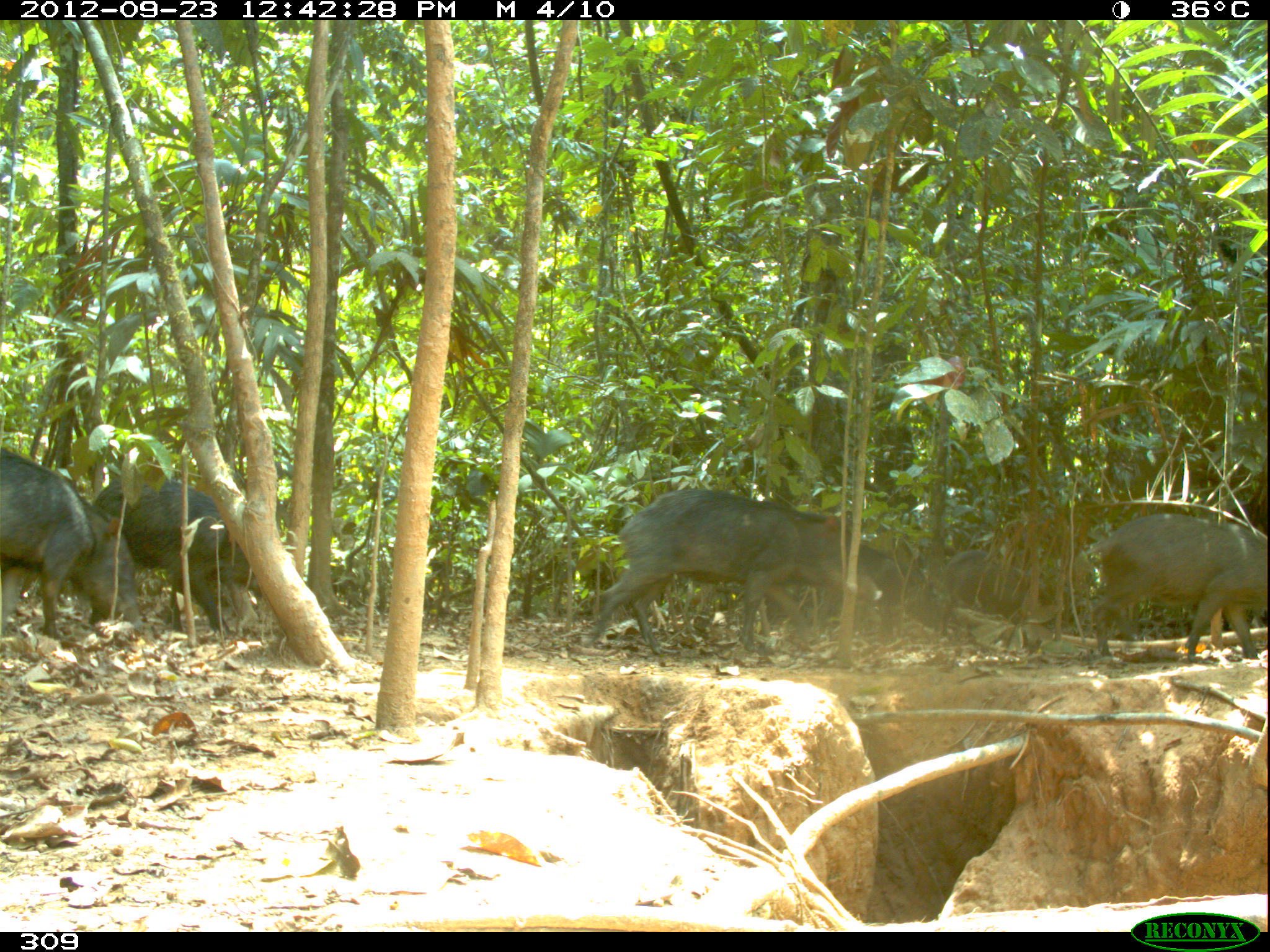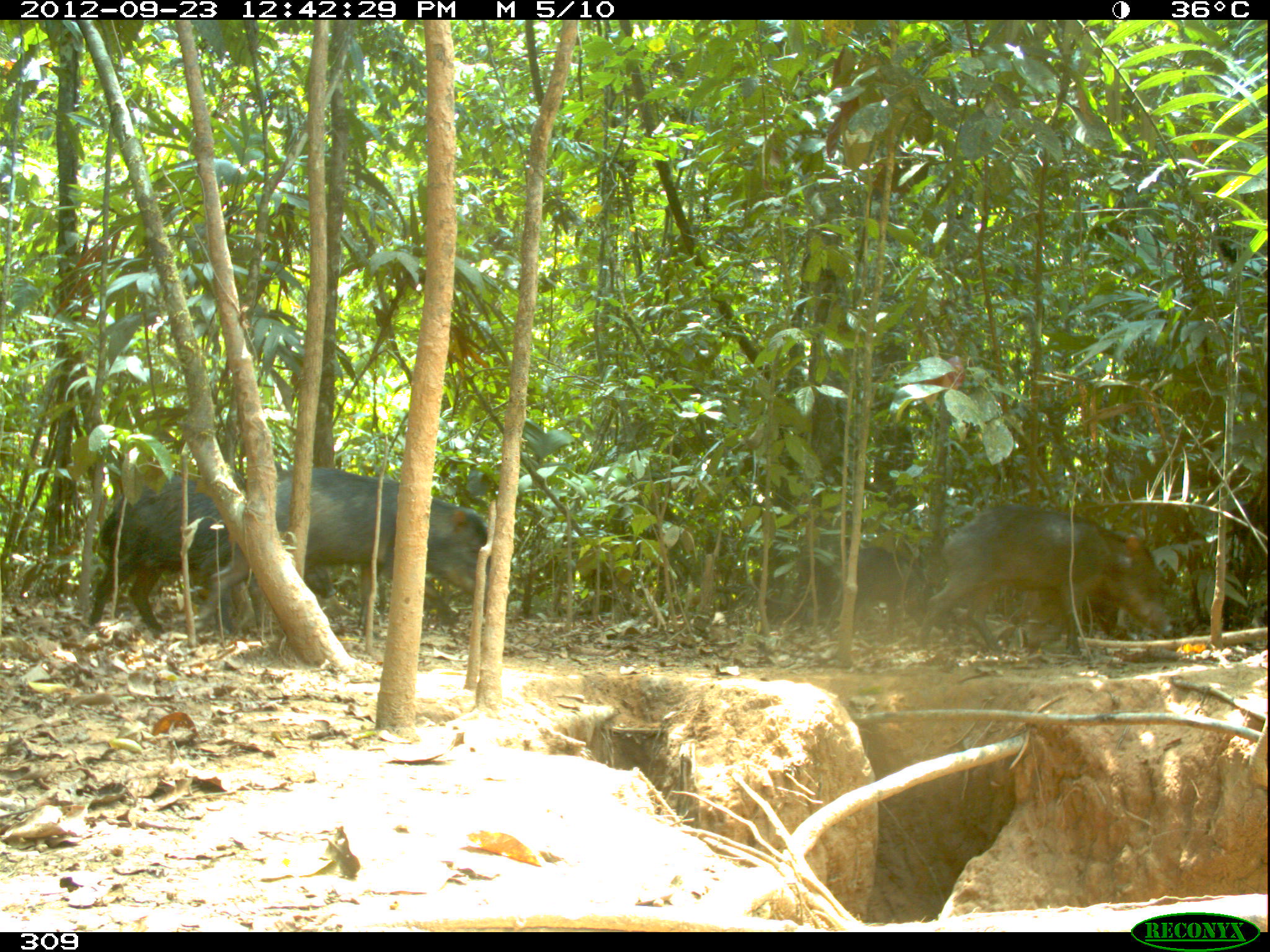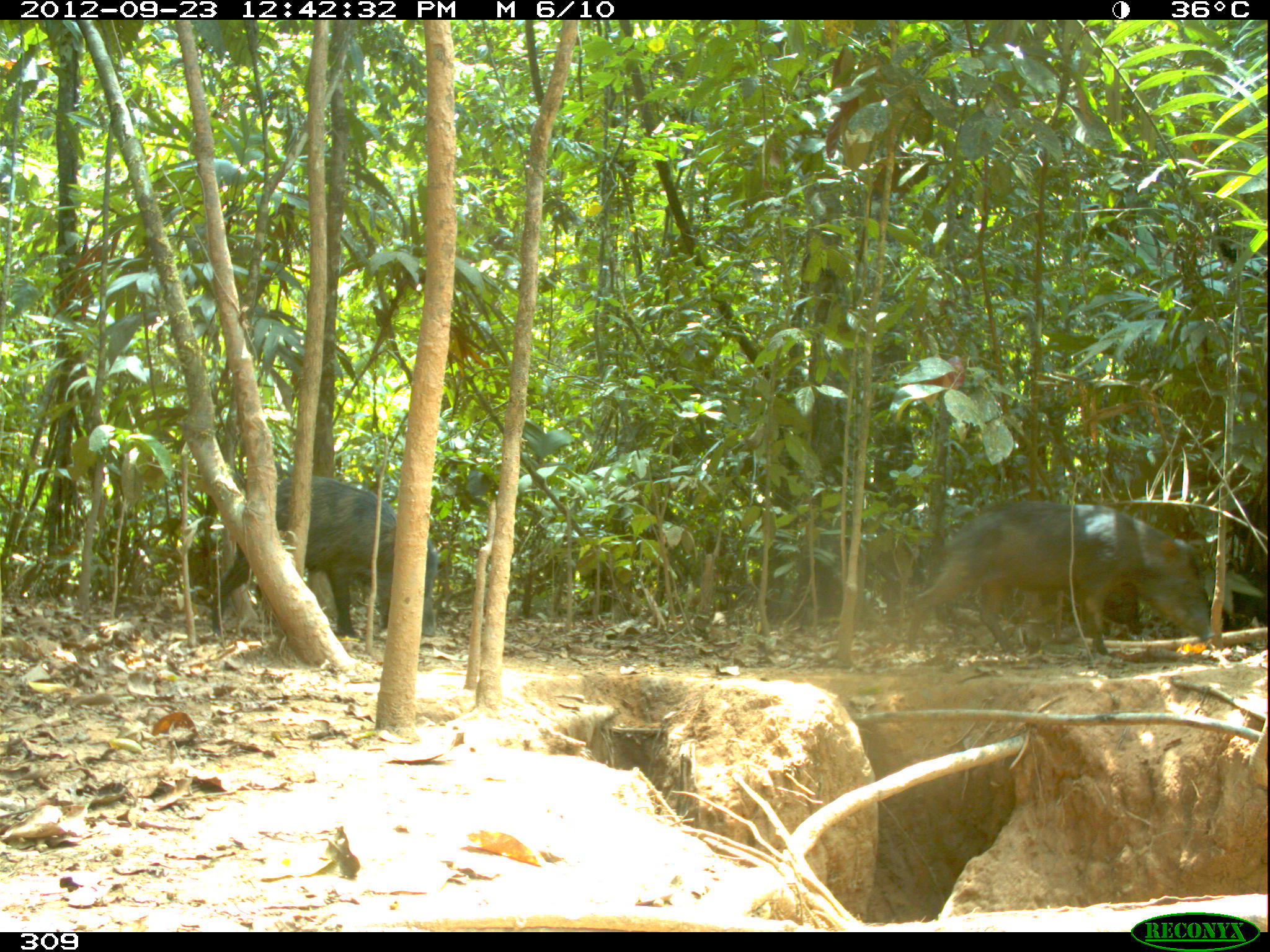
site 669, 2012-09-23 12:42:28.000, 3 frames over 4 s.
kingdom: Animalia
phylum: Chordata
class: Mammalia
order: Artiodactyla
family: Tayassuidae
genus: Tayassu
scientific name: Tayassu pecari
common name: white-lipped peccary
Tayassu pecari (white-lipped peccary).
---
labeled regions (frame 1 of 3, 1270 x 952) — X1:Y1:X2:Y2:
tayassu pecari: 581:490:883:654; 0:448:145:639; 1085:513:1266:662; 90:474:252:635; 817:542:942:631; 944:549:1047:623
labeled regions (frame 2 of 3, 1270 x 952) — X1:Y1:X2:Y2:
tayassu pecari: 193:465:492:643; 87:473:334:635; 915:504:1173:658; 823:547:952:638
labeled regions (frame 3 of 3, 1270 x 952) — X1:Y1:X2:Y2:
tayassu pecari: 905:502:1213:656; 210:472:436:640